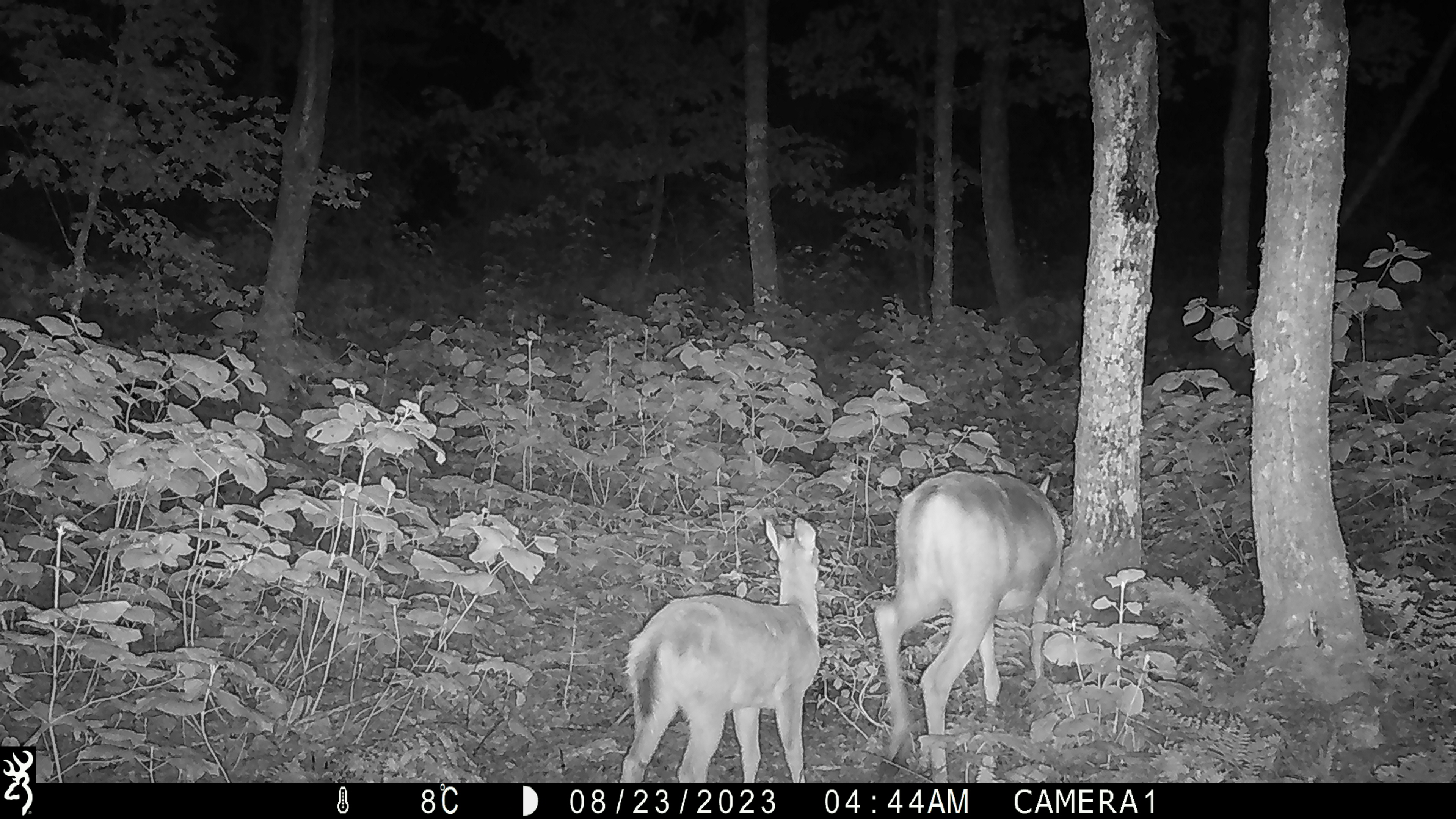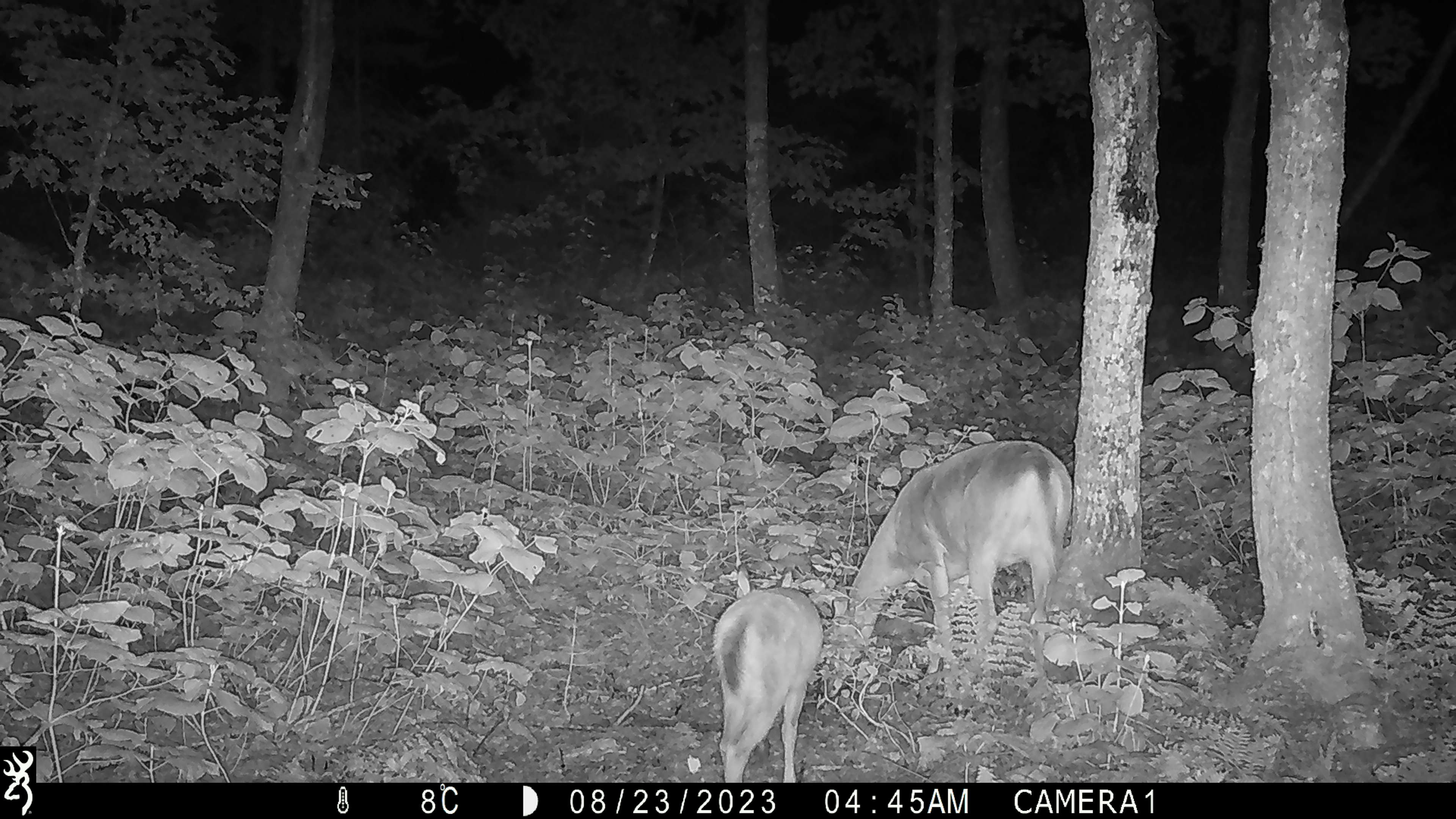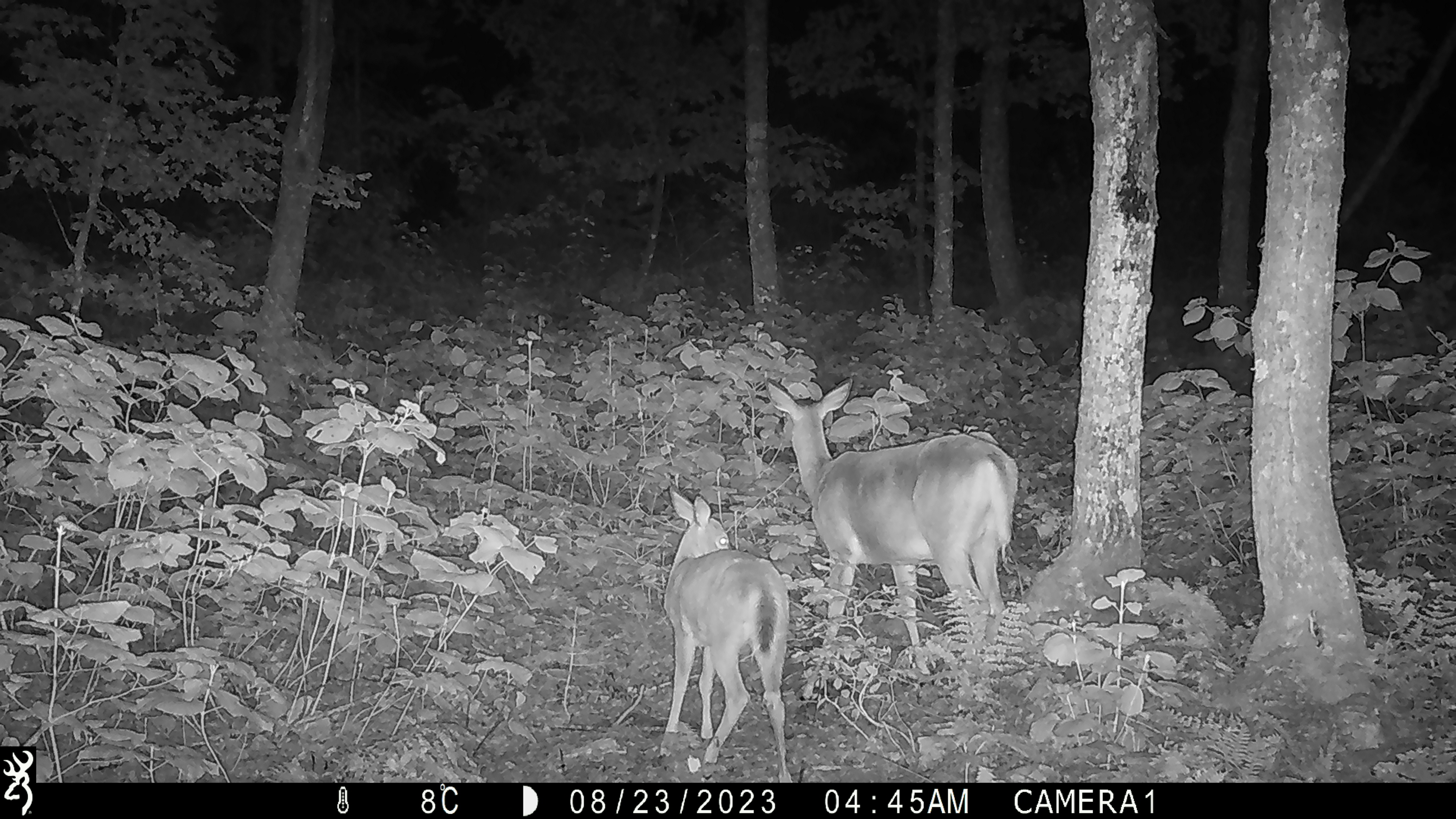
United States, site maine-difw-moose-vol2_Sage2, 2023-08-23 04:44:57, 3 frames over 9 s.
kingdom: Animalia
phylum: Chordata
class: Mammalia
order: Artiodactyla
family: Cervidae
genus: Odocoileus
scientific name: Odocoileus virginianus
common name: white-tailed deer